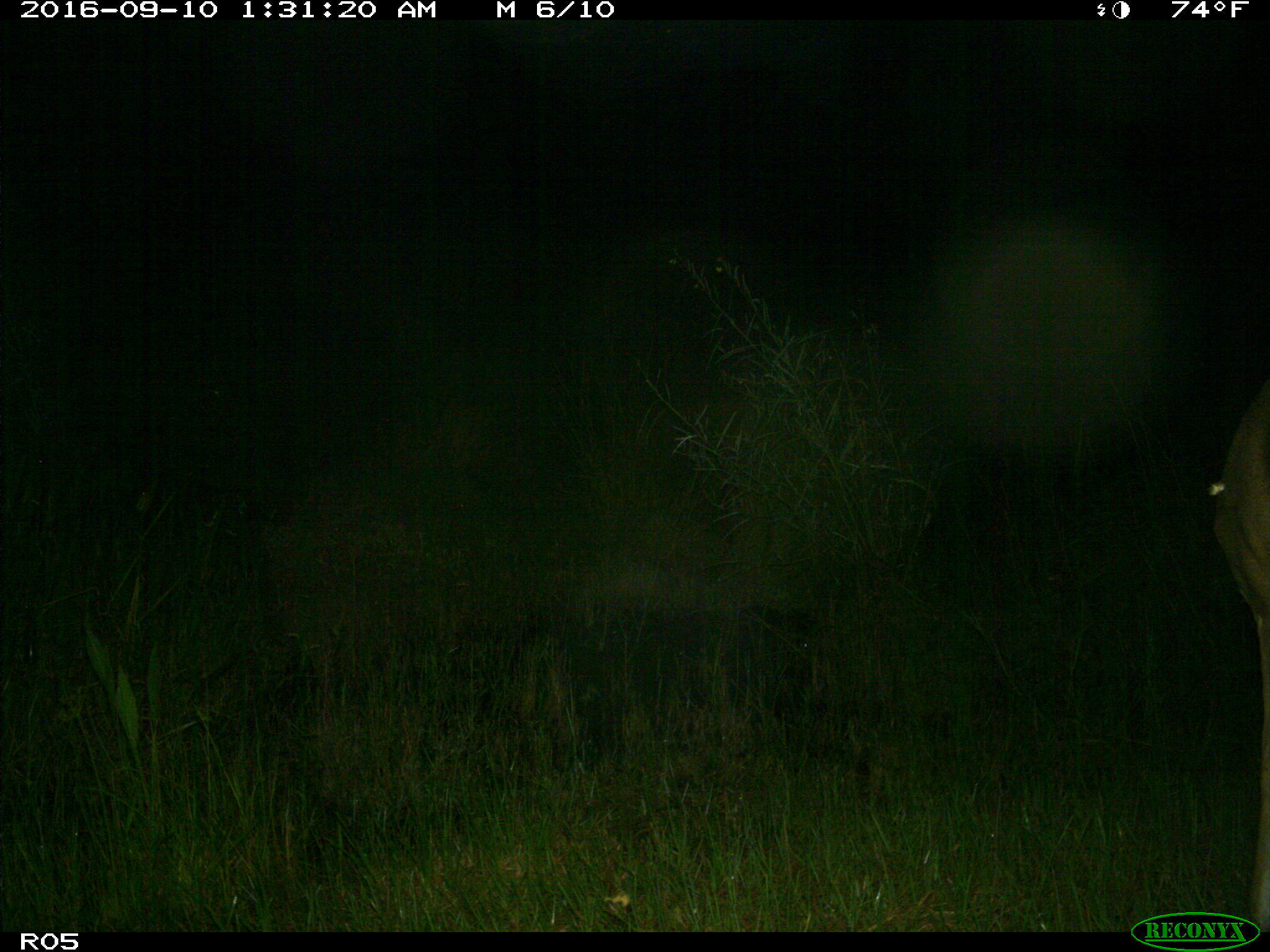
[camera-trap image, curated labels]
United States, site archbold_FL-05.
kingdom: Animalia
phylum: Chordata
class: Mammalia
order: Artiodactyla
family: Cervidae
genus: Odocoileus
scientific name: Odocoileus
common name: deer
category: unidentified deer